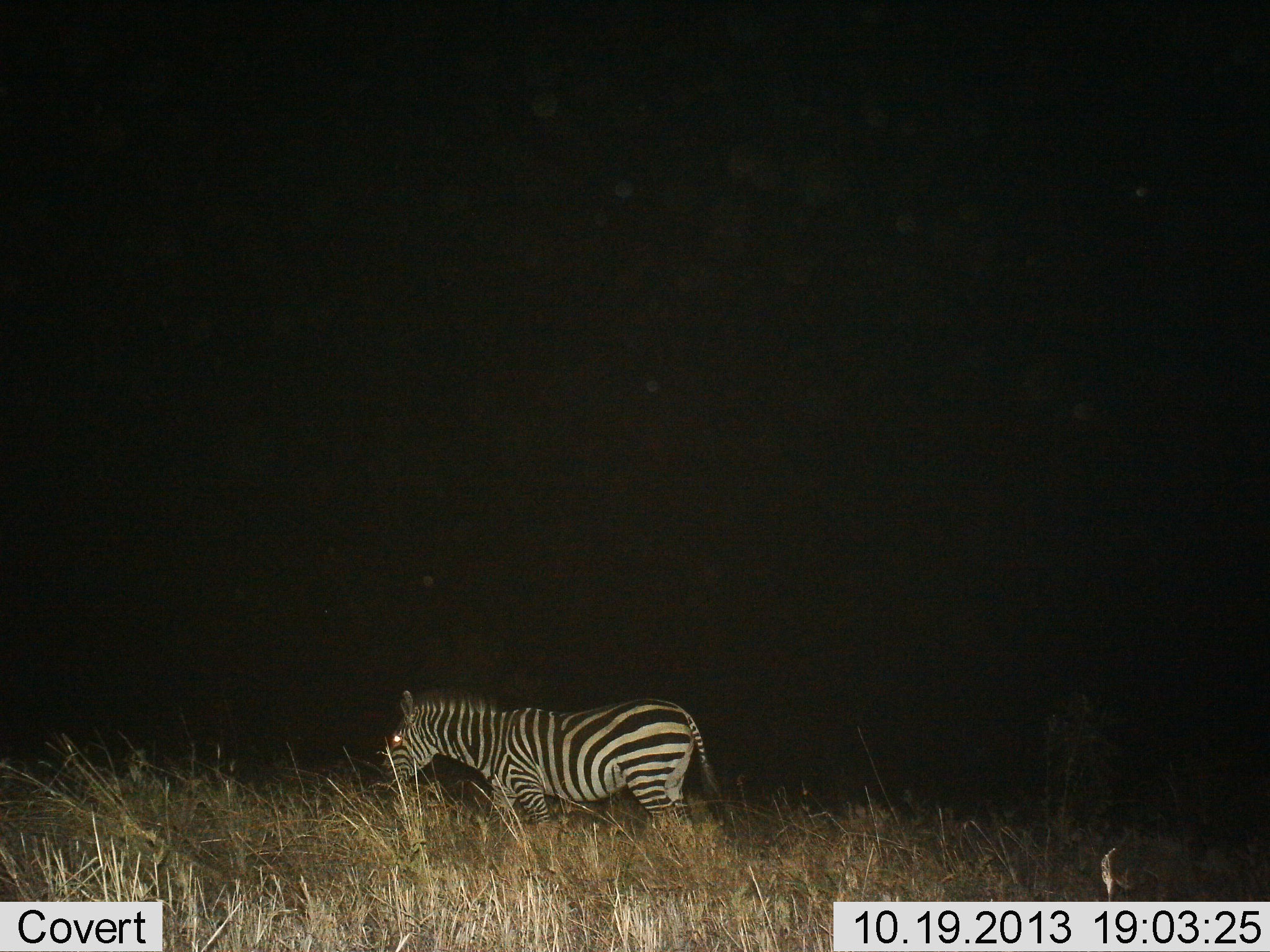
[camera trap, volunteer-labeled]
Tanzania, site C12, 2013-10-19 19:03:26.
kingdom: Animalia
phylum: Chordata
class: Mammalia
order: Perissodactyla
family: Equidae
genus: Equus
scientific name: Equus quagga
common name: plains zebra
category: zebra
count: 1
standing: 50%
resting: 0%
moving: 50%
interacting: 0%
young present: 0%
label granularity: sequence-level